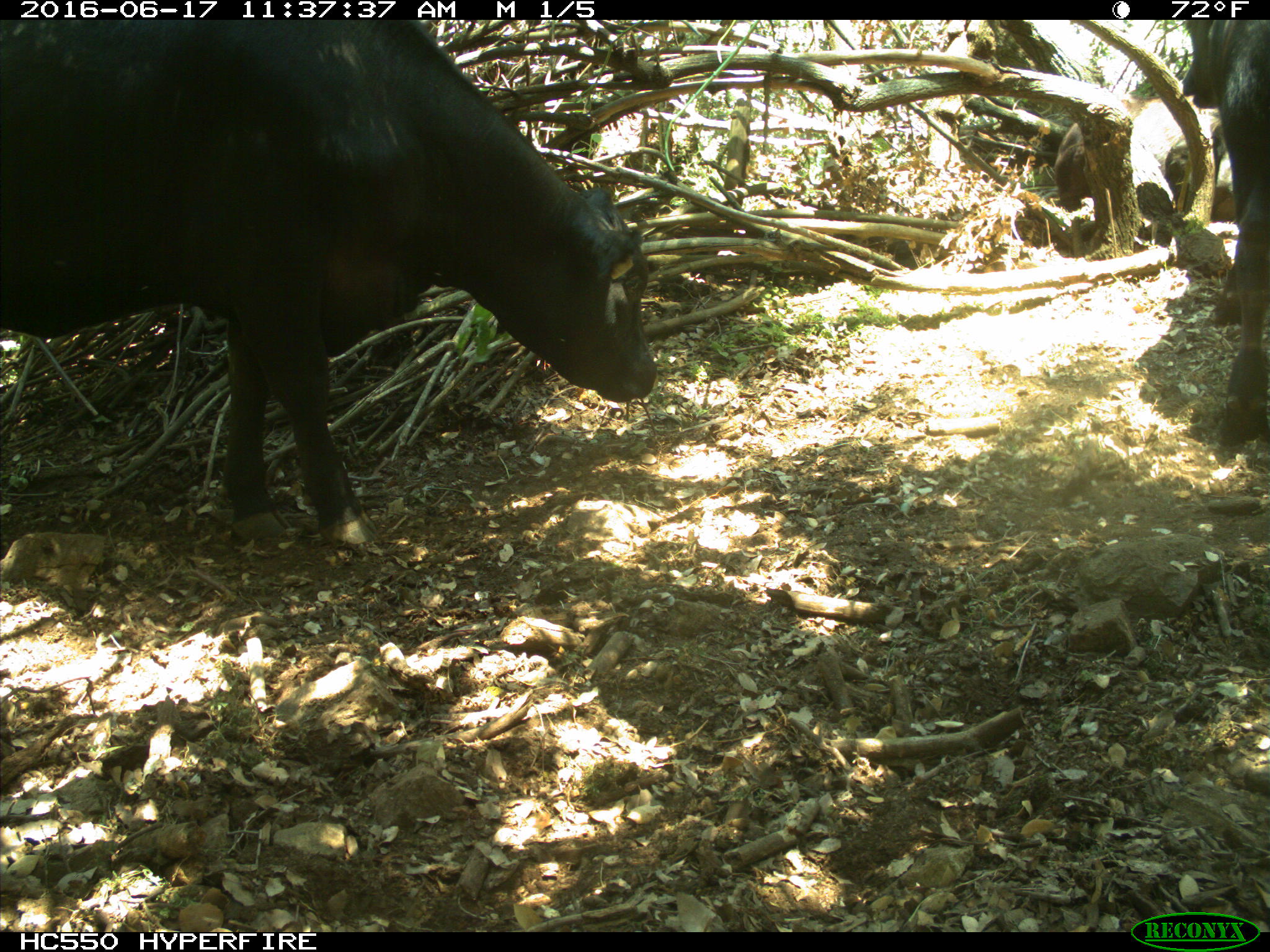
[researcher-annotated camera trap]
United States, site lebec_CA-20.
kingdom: Animalia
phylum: Chordata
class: Mammalia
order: Artiodactyla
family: Bovidae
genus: Bos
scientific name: Bos taurus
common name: domestic cow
Bos taurus (domestic cow).